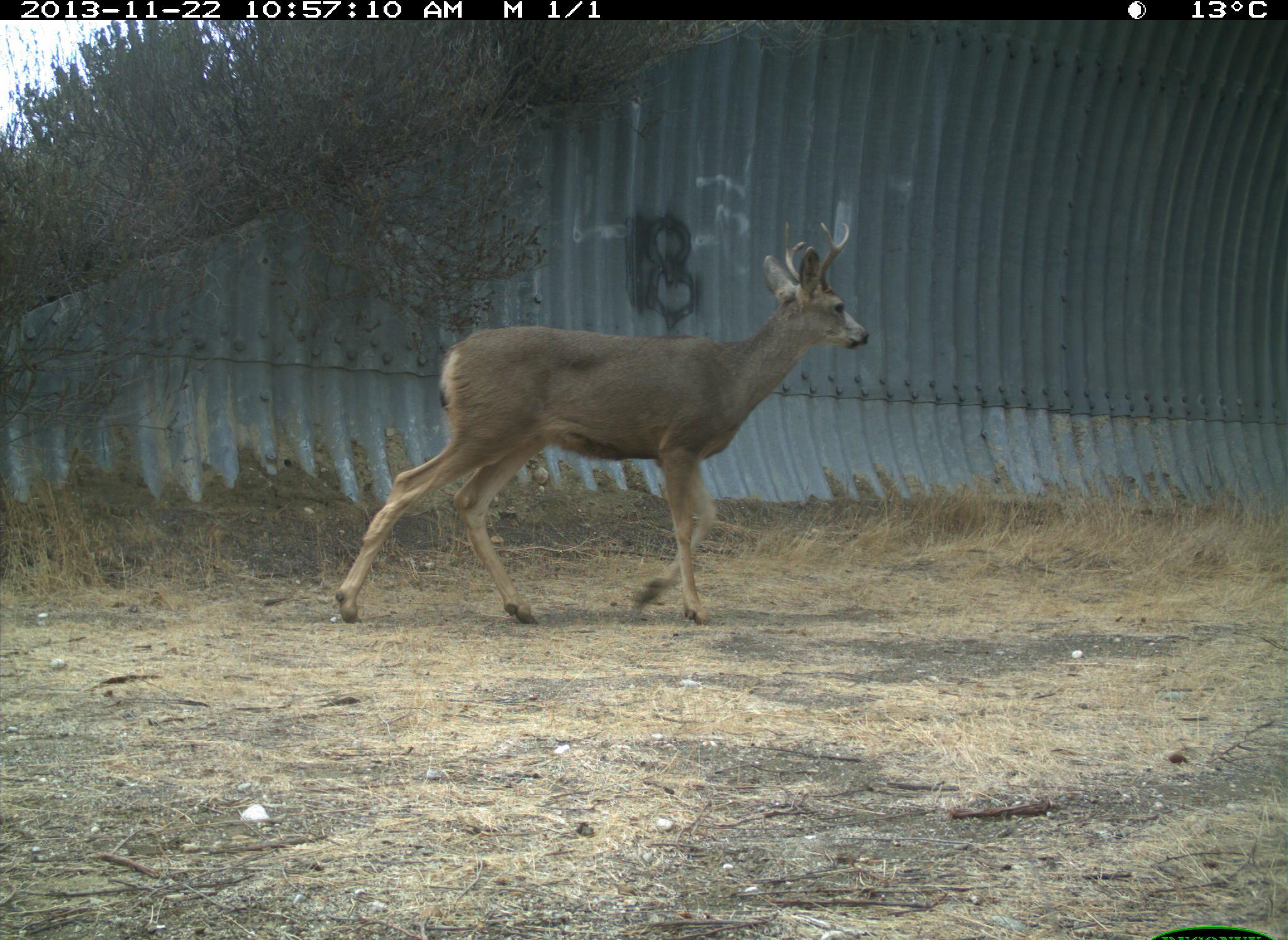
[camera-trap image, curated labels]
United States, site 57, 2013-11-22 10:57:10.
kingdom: Animalia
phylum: Chordata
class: Mammalia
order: Artiodactyla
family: Cervidae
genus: Odocoileus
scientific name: Odocoileus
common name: deer